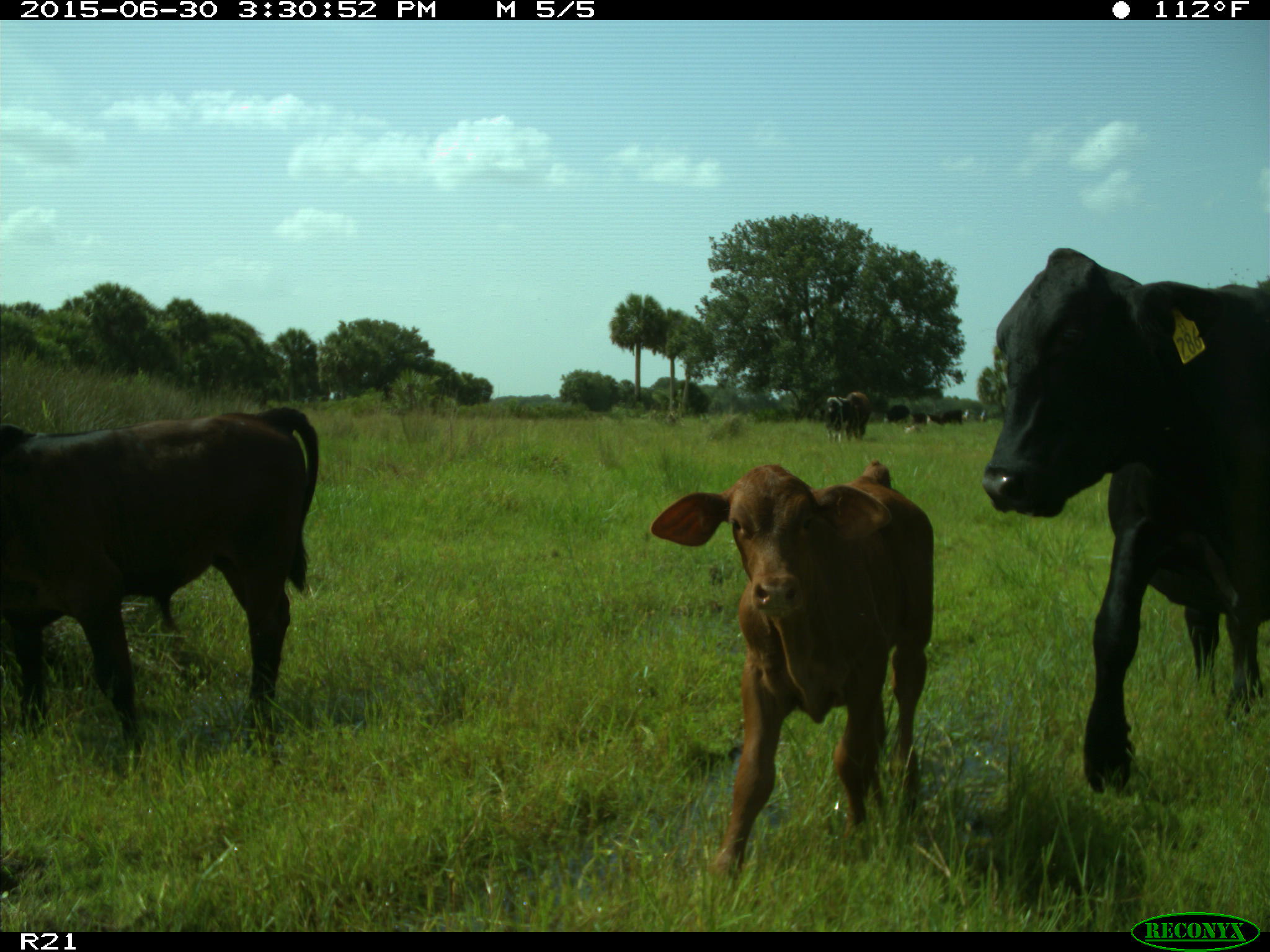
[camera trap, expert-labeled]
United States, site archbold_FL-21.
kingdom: Animalia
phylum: Chordata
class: Mammalia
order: Artiodactyla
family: Bovidae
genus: Bos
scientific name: Bos taurus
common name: domestic cow